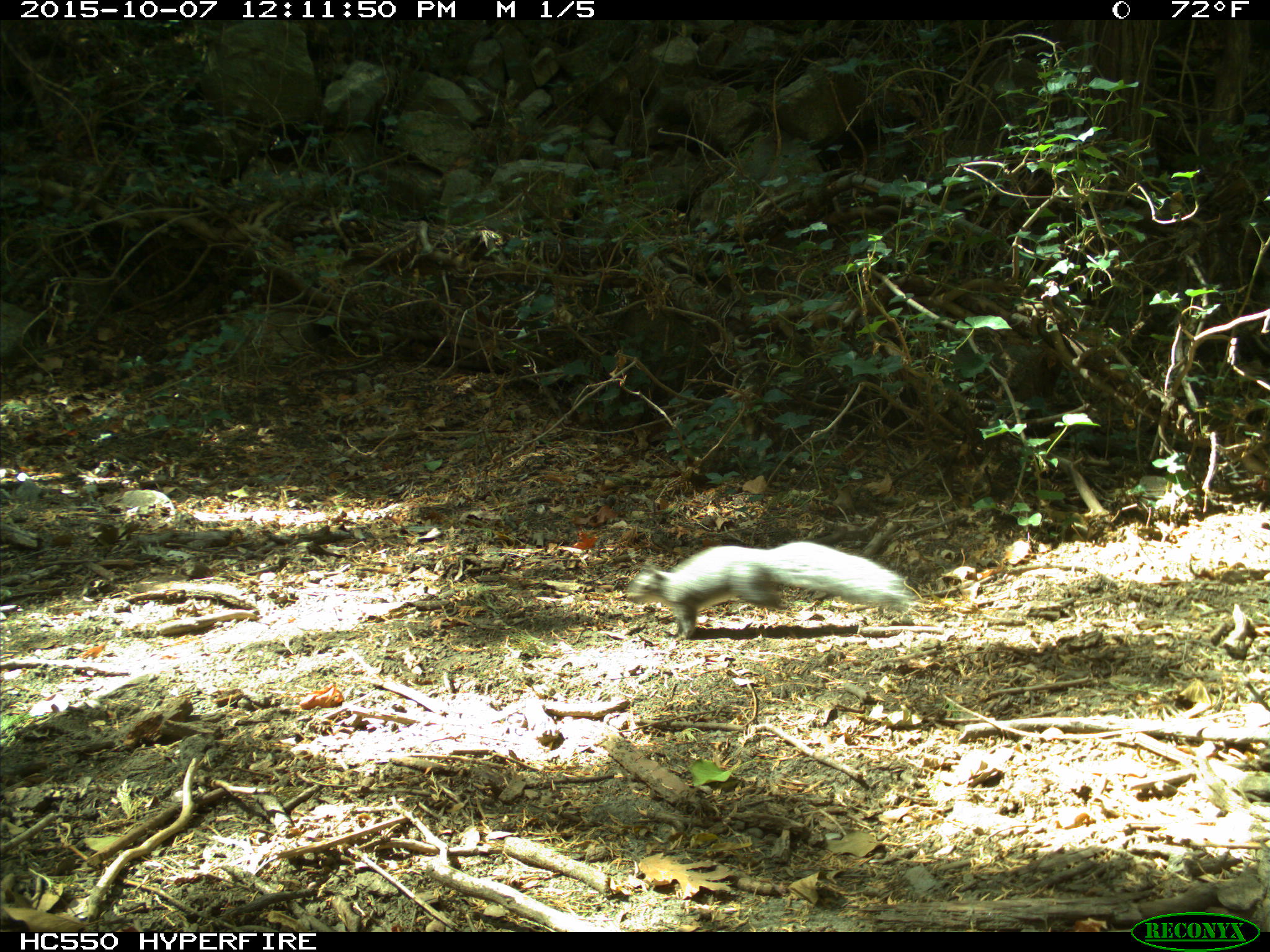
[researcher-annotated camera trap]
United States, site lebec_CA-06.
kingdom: Animalia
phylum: Chordata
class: Mammalia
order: Rodentia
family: Sciuridae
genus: Sciurus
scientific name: Sciurus carolinensis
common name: eastern gray squirrel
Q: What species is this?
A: Sciurus carolinensis (eastern gray squirrel).